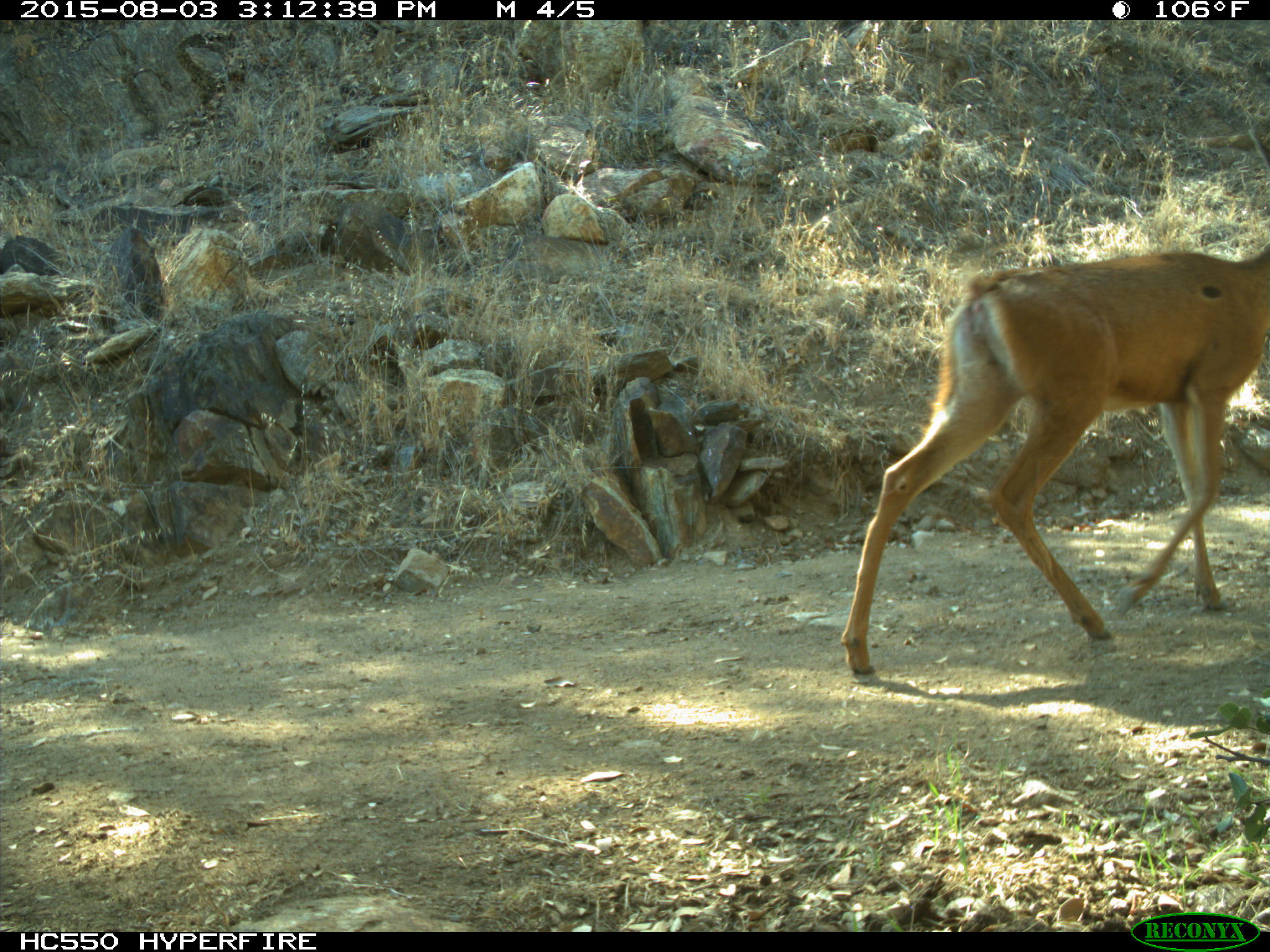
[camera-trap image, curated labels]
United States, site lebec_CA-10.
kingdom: Animalia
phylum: Chordata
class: Mammalia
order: Artiodactyla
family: Cervidae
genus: Odocoileus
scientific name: Odocoileus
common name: deer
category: unidentified deer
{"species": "unidentified deer (deer) (Odocoileus)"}